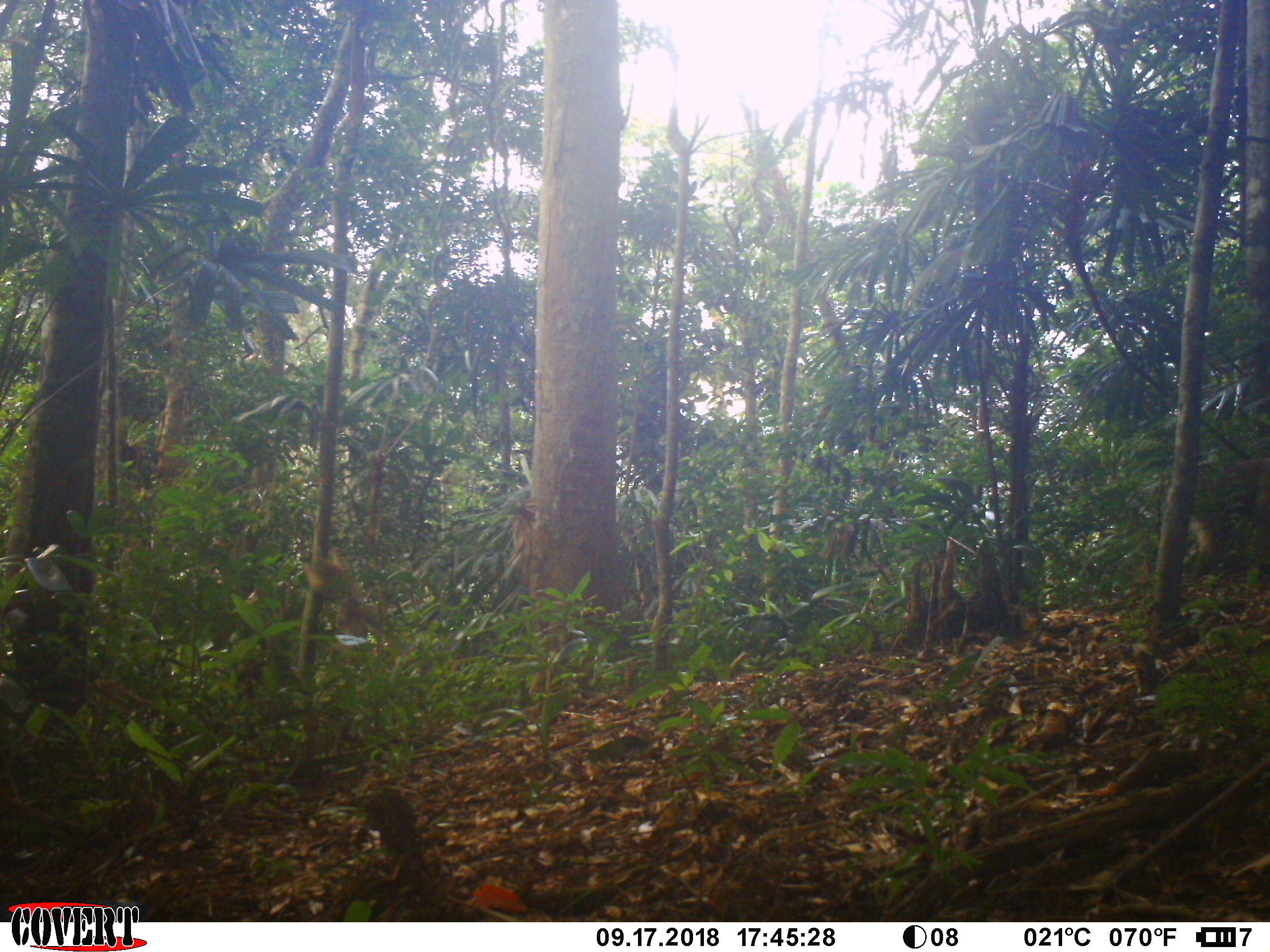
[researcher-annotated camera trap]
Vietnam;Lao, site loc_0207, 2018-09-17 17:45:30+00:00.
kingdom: Animalia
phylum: Chordata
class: Mammalia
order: Primates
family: Cercopithecidae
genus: Macaca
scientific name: Macaca nemestrina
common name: pig-tailed macaque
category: pig tailed macaque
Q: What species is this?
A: Pig tailed macaque (pig-tailed macaque) (Macaca nemestrina).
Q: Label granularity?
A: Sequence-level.